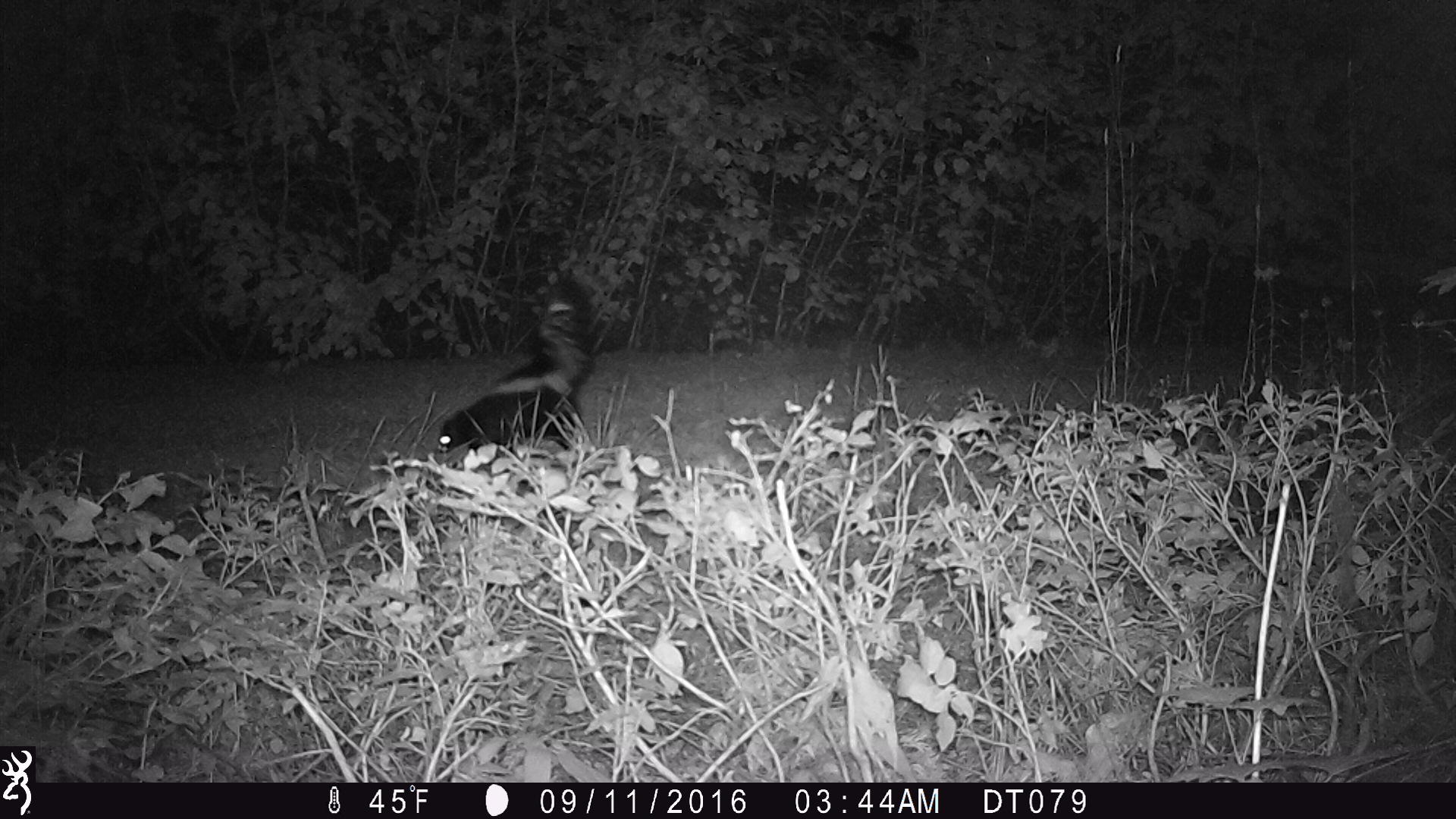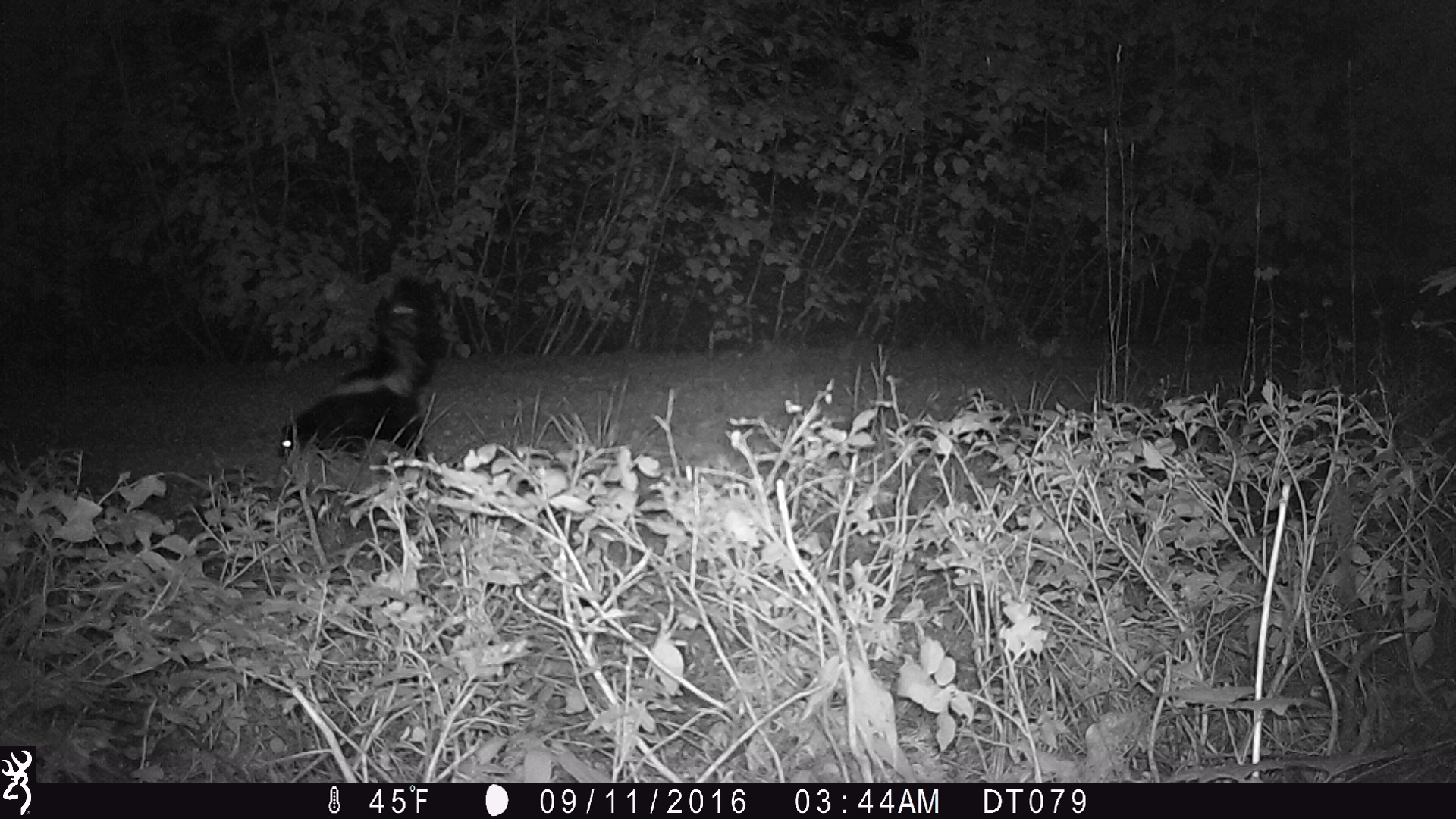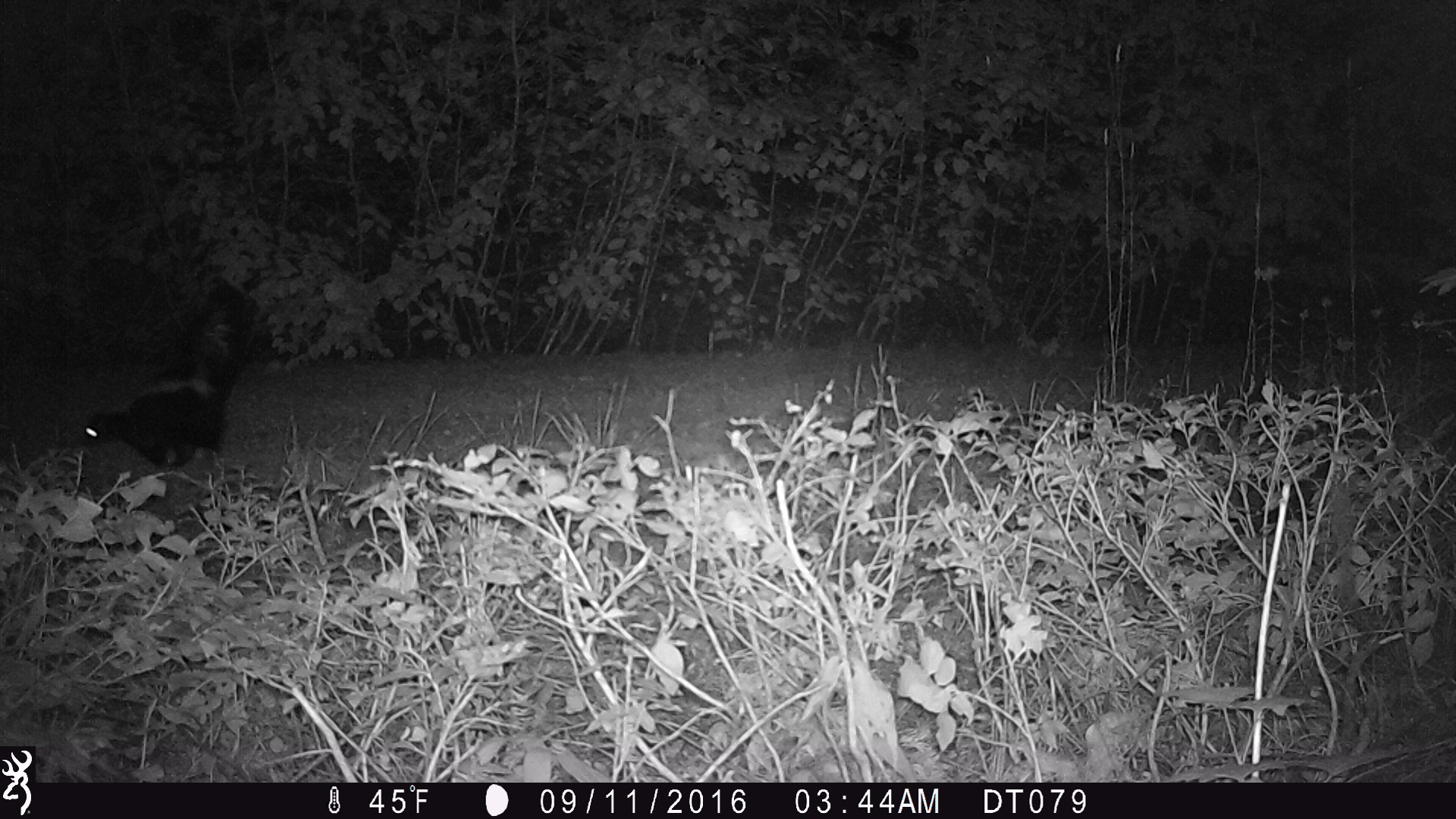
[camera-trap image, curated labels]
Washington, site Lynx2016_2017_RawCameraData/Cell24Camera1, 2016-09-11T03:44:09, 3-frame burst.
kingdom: Animalia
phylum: Chordata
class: Mammalia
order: Carnivora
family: Mephitidae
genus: Mephitis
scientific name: Mephitis mephitis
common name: striped skunk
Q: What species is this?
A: Mephitis mephitis (striped skunk).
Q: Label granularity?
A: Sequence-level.